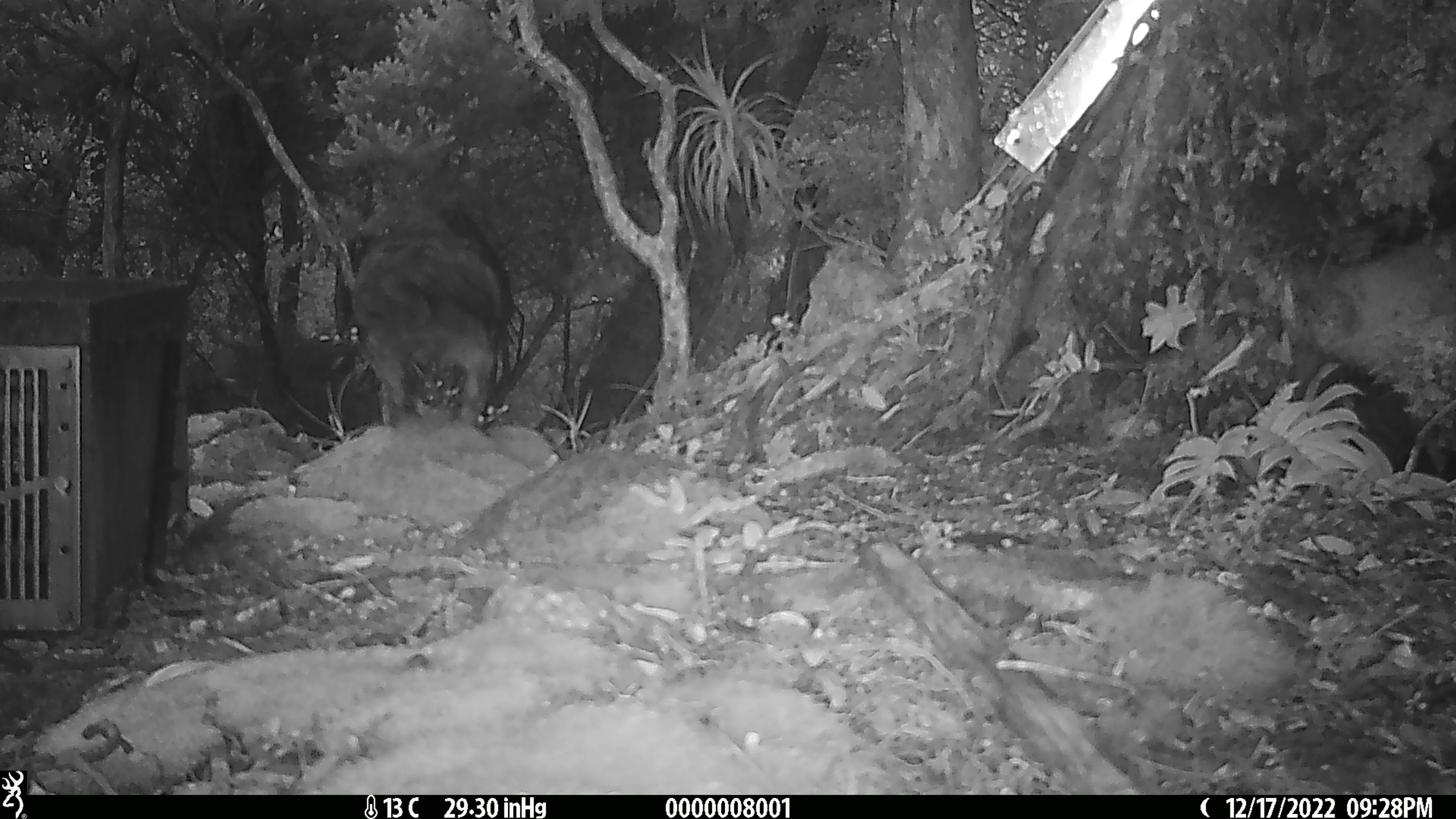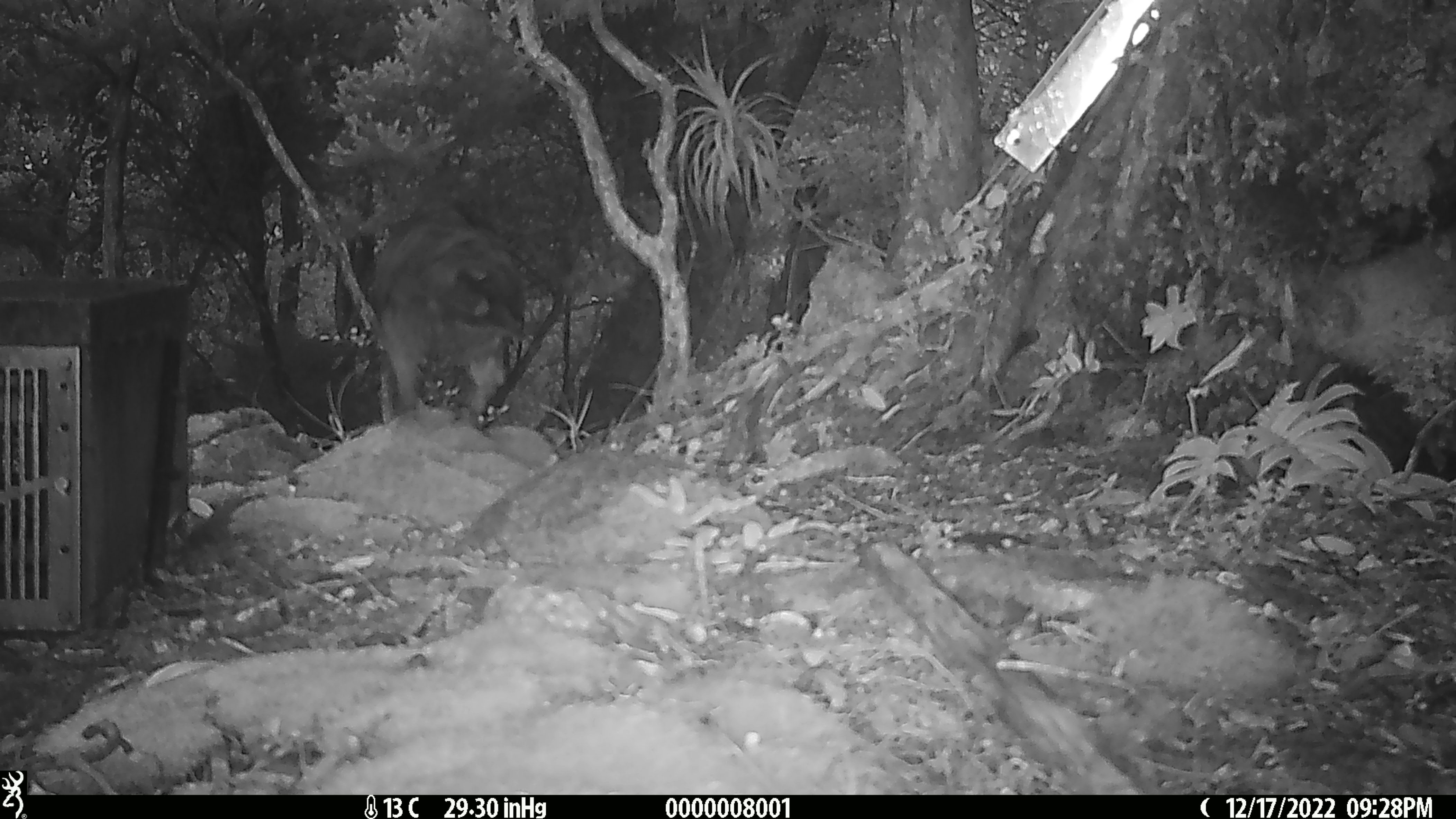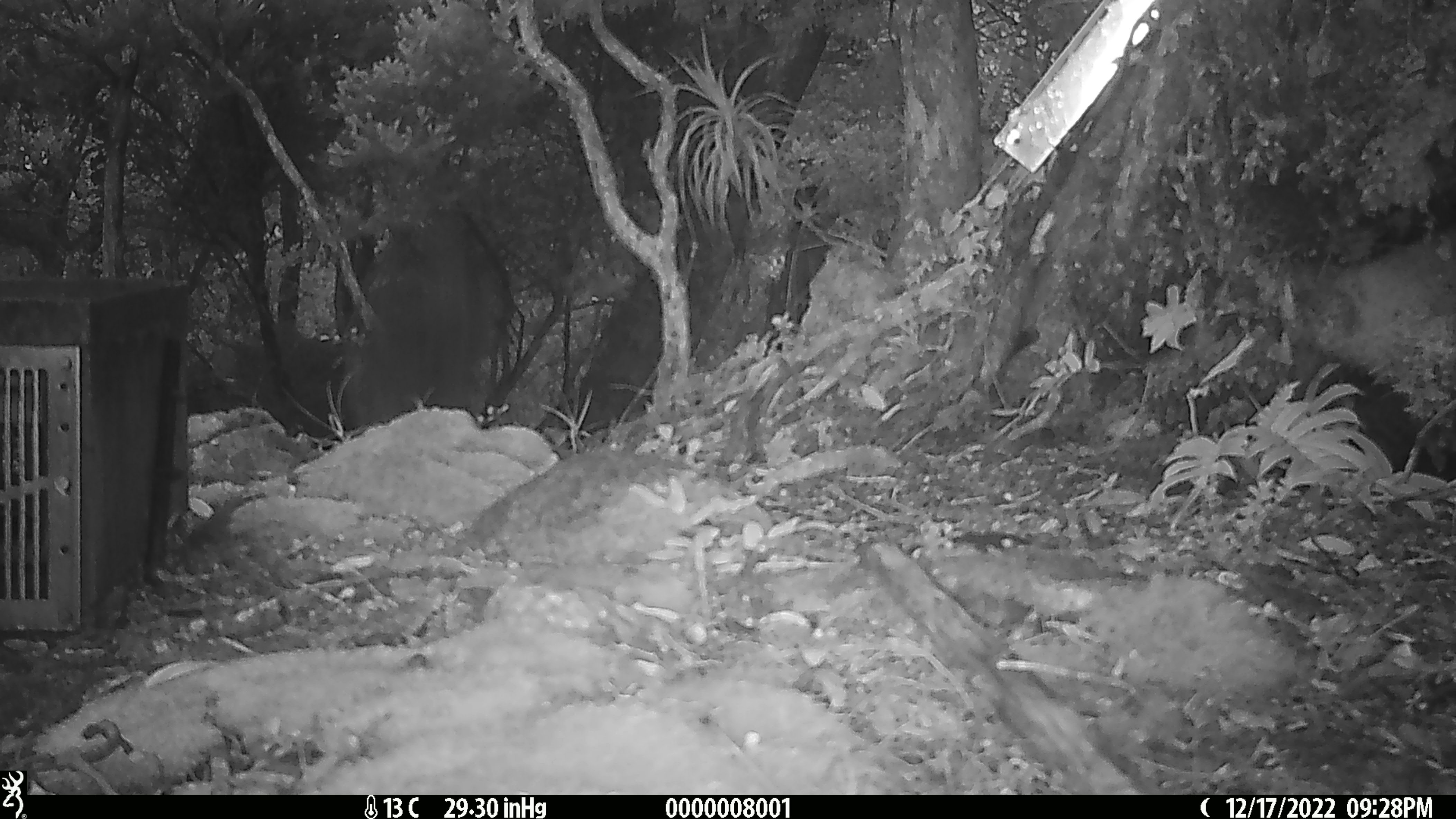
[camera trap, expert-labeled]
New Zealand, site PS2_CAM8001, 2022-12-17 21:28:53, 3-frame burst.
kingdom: Animalia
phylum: Chordata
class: Aves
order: Psittaciformes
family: Strigopidae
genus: Nestor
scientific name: Nestor notabilis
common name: kea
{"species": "kea (Nestor notabilis)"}